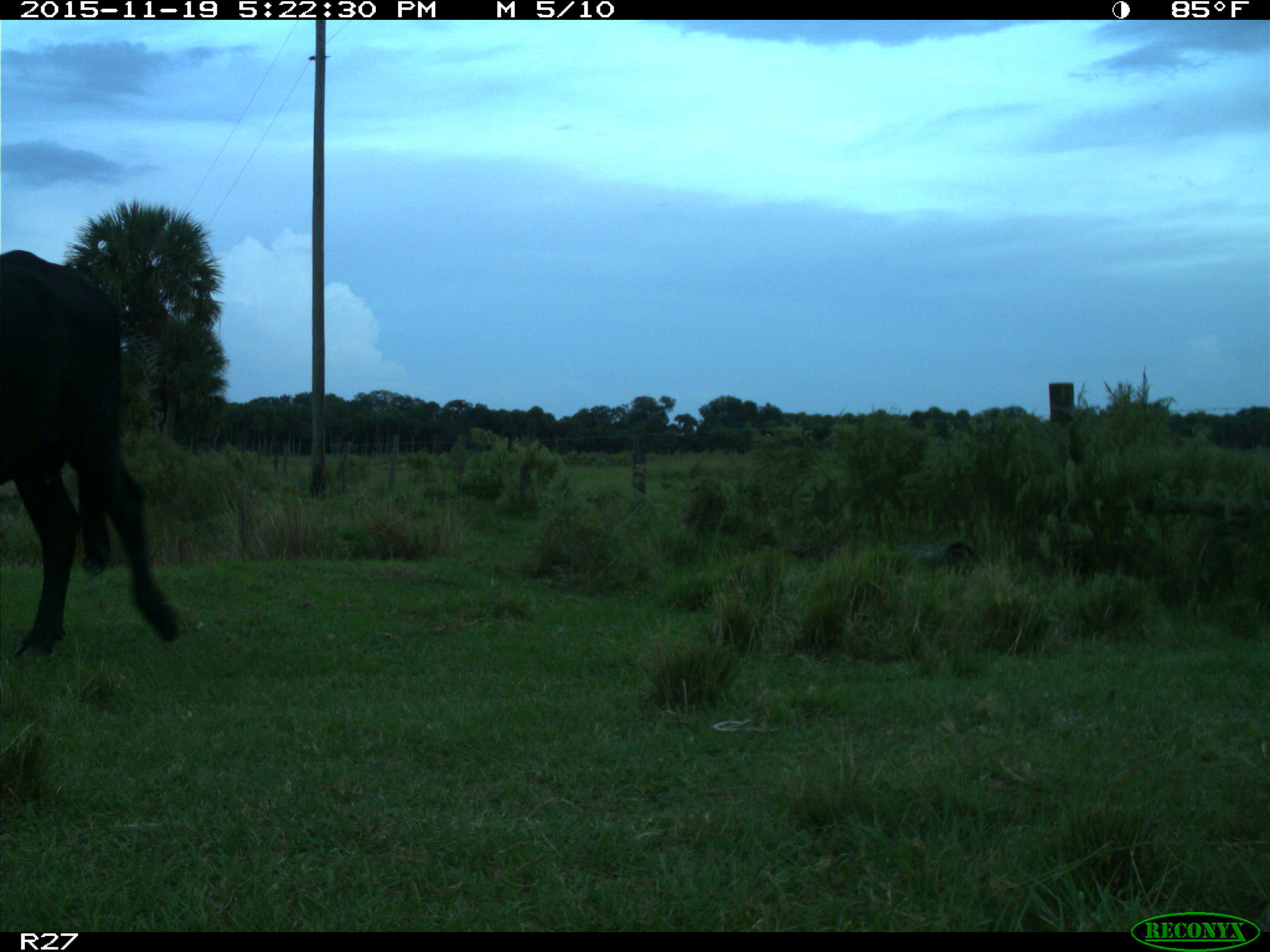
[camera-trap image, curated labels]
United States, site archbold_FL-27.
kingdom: Animalia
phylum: Chordata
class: Mammalia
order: Artiodactyla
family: Bovidae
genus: Bos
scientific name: Bos taurus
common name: domestic cow